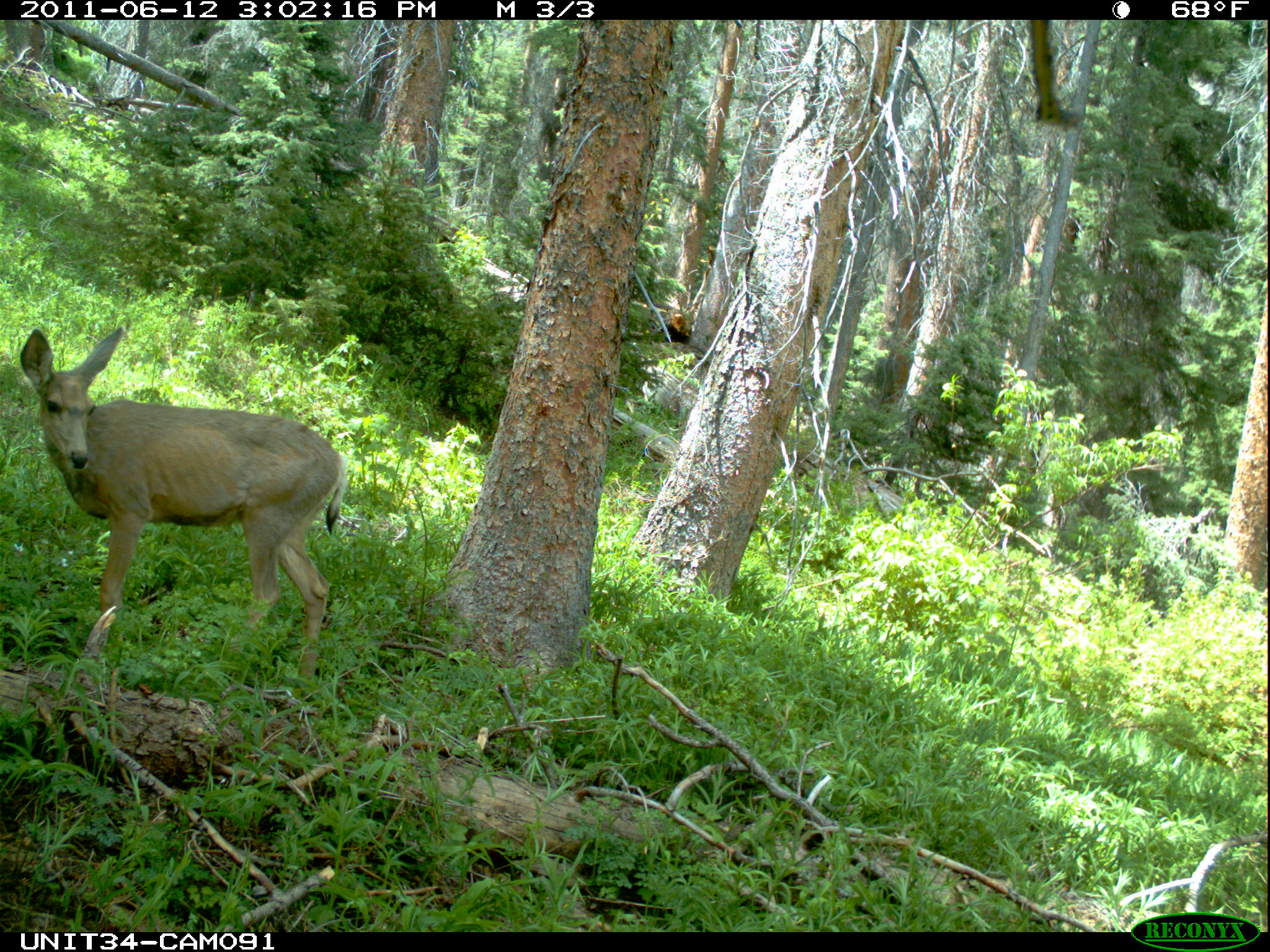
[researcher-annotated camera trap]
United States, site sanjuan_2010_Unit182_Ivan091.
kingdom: Animalia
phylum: Chordata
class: Mammalia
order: Artiodactyla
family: Cervidae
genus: Odocoileus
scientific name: Odocoileus hemionus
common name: mule deer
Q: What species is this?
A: Odocoileus hemionus (mule deer).